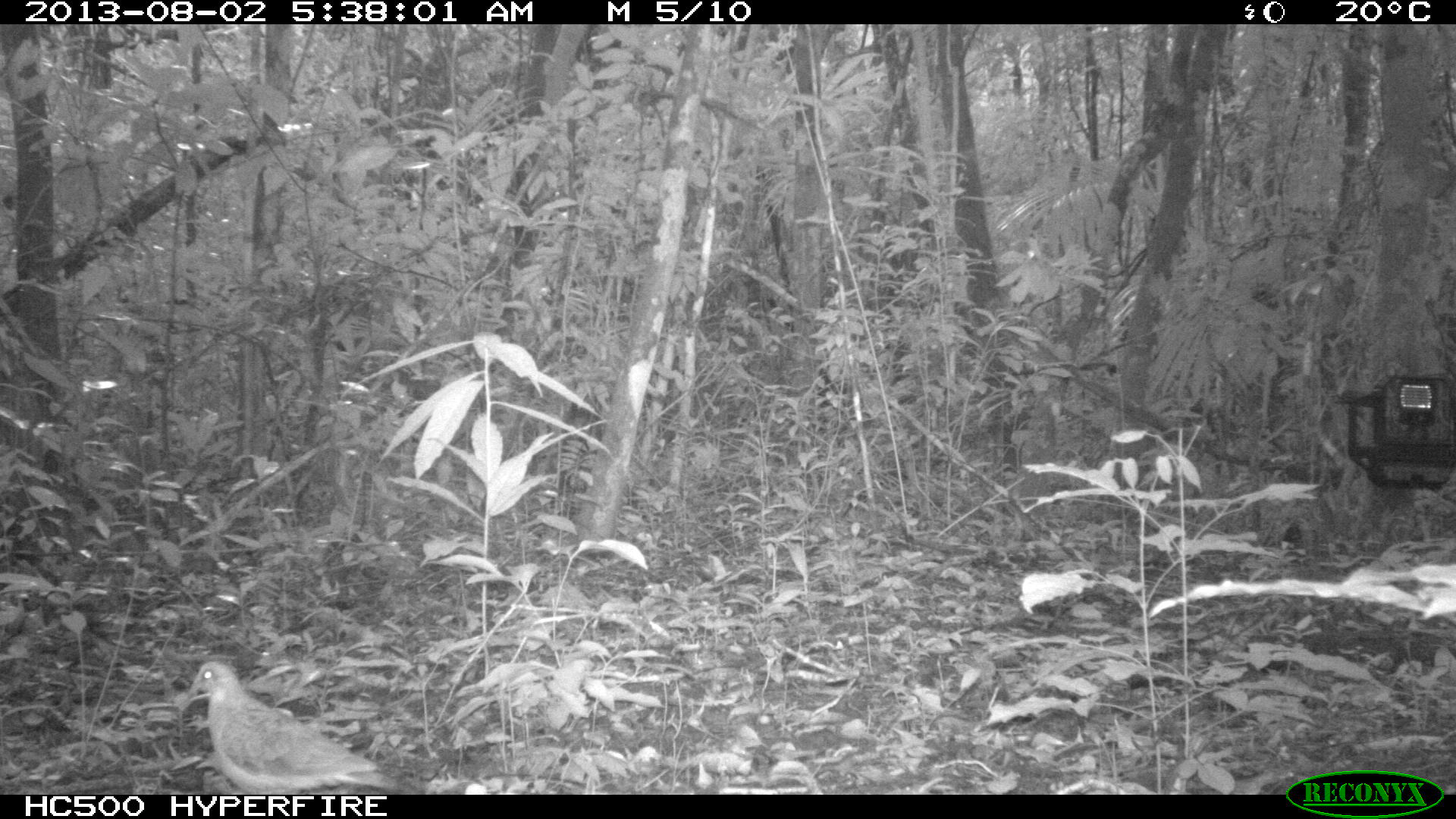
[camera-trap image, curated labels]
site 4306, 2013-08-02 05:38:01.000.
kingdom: Animalia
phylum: Chordata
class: Aves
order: Columbiformes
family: Columbidae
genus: Geotrygon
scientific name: Geotrygon montana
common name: ruddy quail-dove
Geotrygon montana (ruddy quail-dove), count 1.